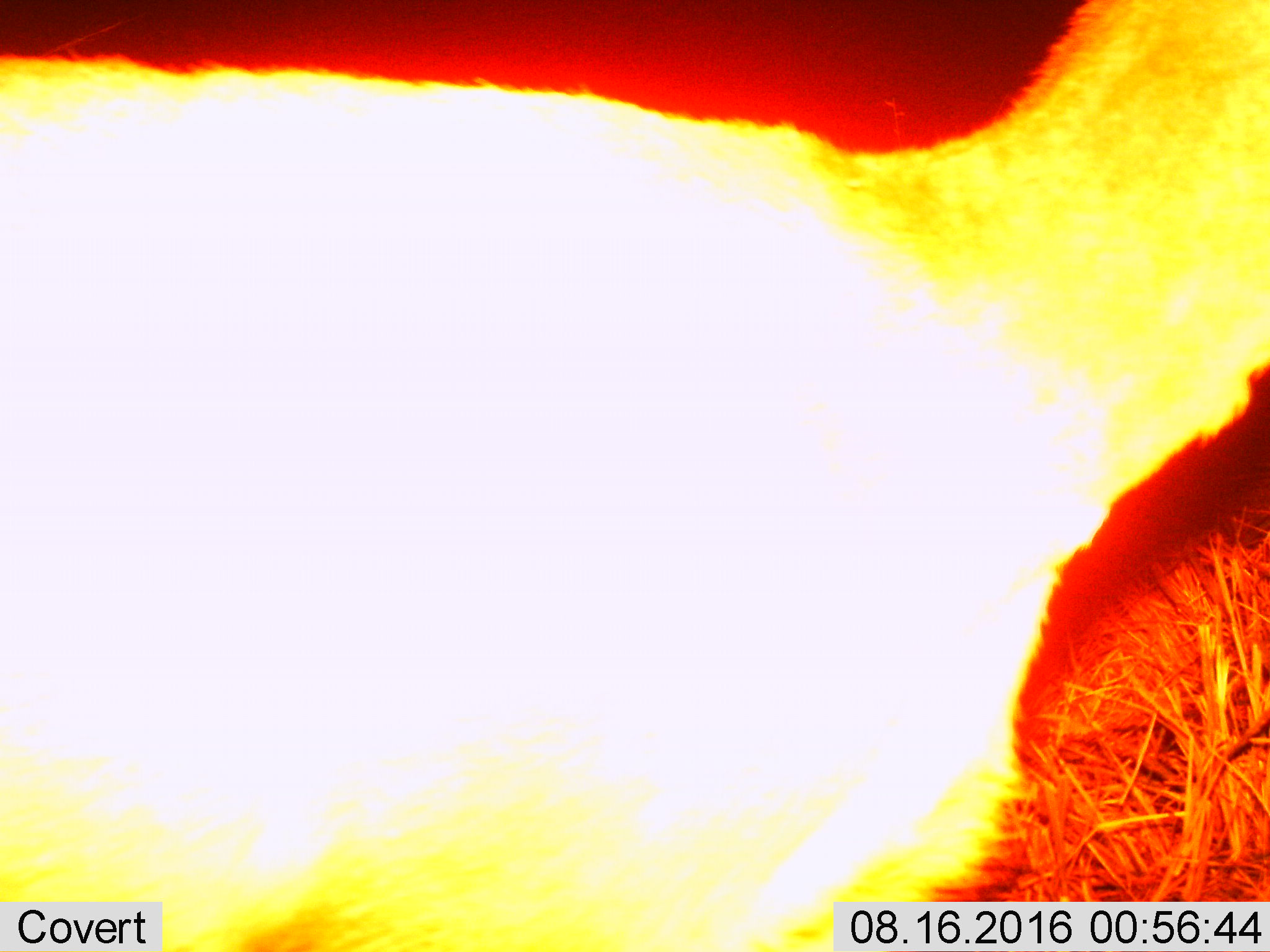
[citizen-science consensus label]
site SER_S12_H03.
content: unidentified animal